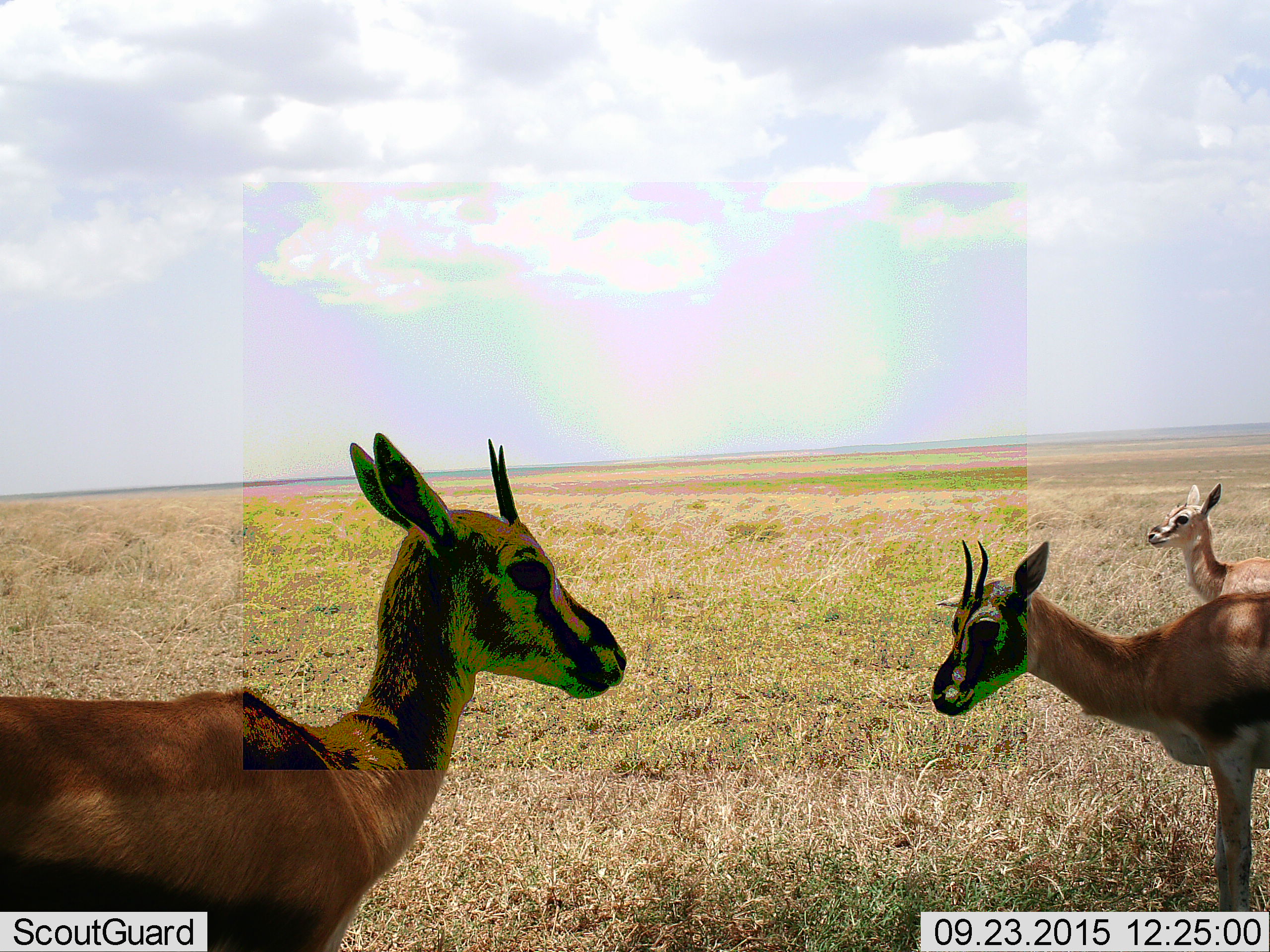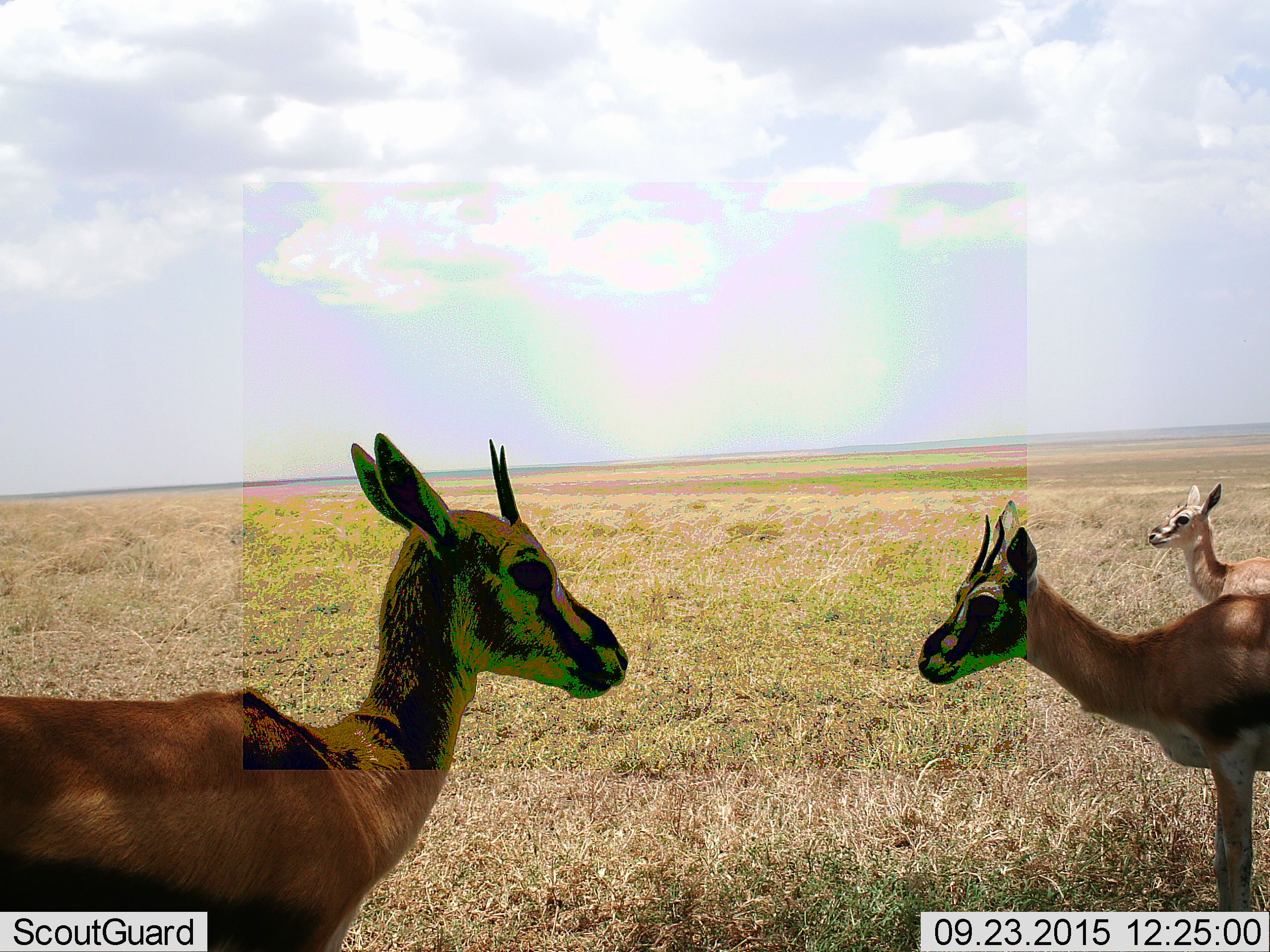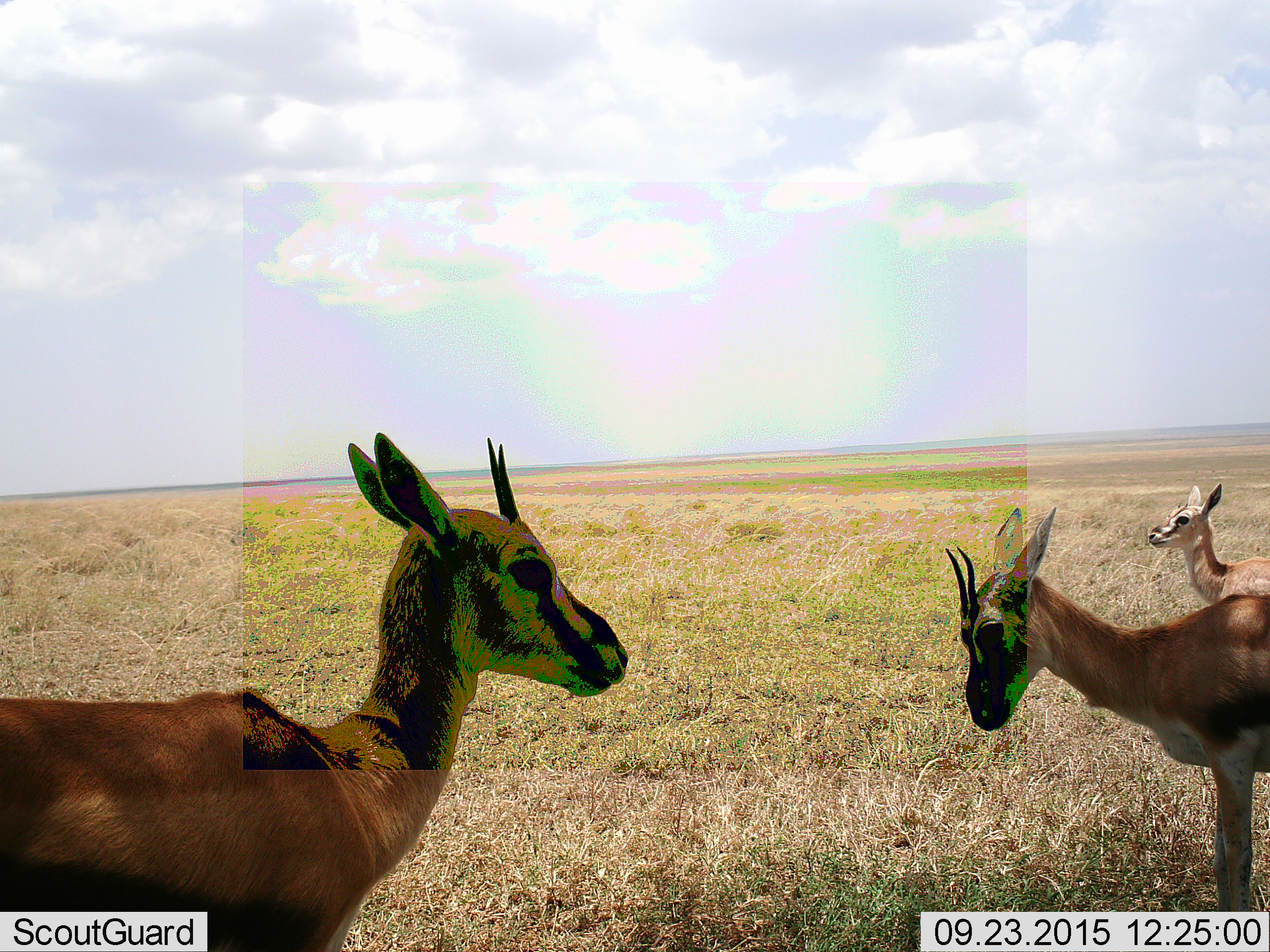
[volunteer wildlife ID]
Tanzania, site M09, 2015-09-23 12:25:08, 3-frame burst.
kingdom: Animalia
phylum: Chordata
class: Mammalia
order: Artiodactyla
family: Bovidae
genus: Eudorcas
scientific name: Eudorcas thomsonii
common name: thomson's gazelle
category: gazellethomsons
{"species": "gazellethomsons (thomson's gazelle) (Eudorcas thomsonii)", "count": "3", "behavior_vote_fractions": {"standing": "100%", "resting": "0%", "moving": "12%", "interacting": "0%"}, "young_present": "12%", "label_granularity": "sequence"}